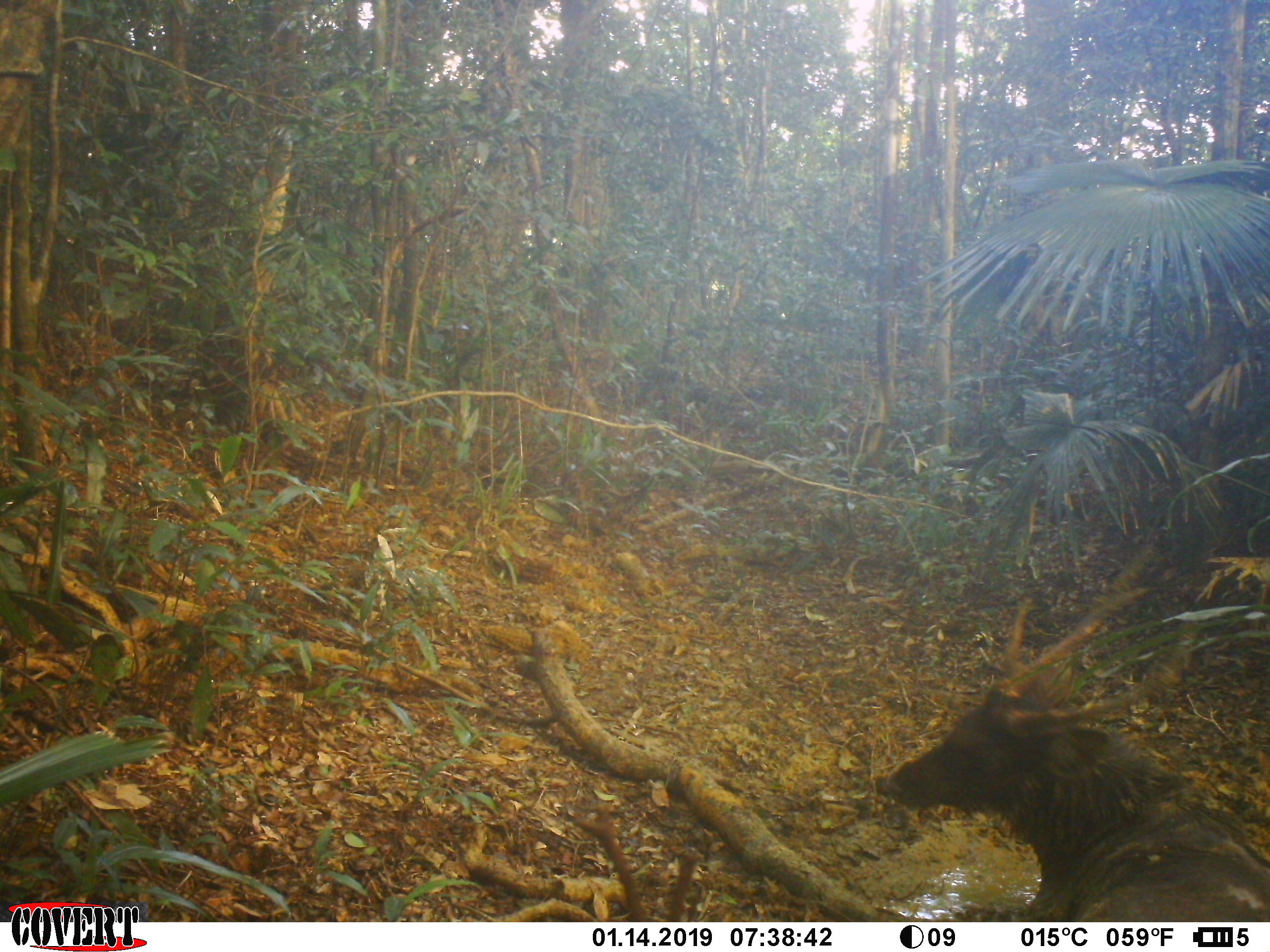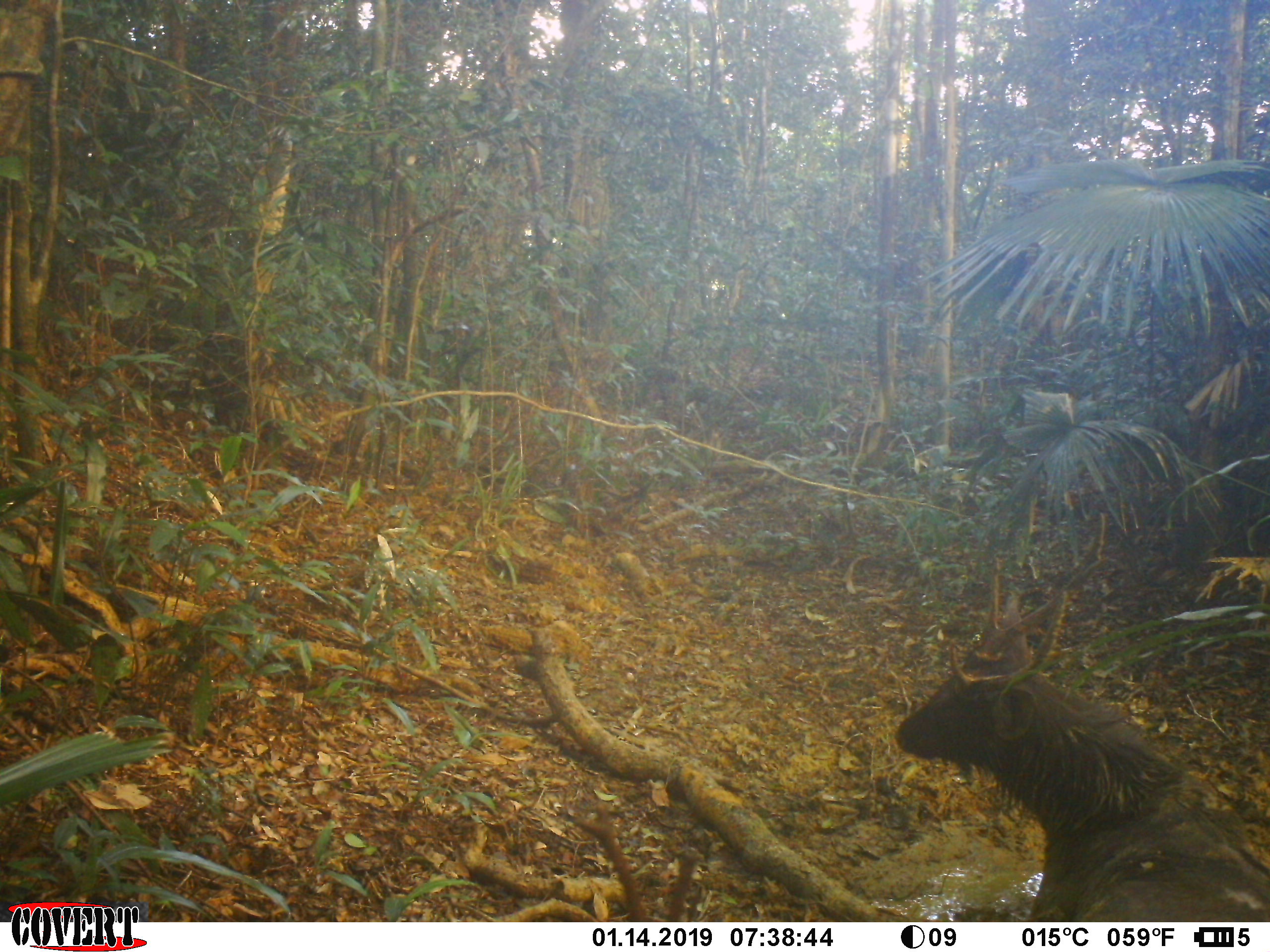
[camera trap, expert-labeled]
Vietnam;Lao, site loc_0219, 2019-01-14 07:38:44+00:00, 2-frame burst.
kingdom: Animalia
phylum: Chordata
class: Mammalia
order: Artiodactyla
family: Cervidae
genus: Rusa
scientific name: Rusa unicolor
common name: sambar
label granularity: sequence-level